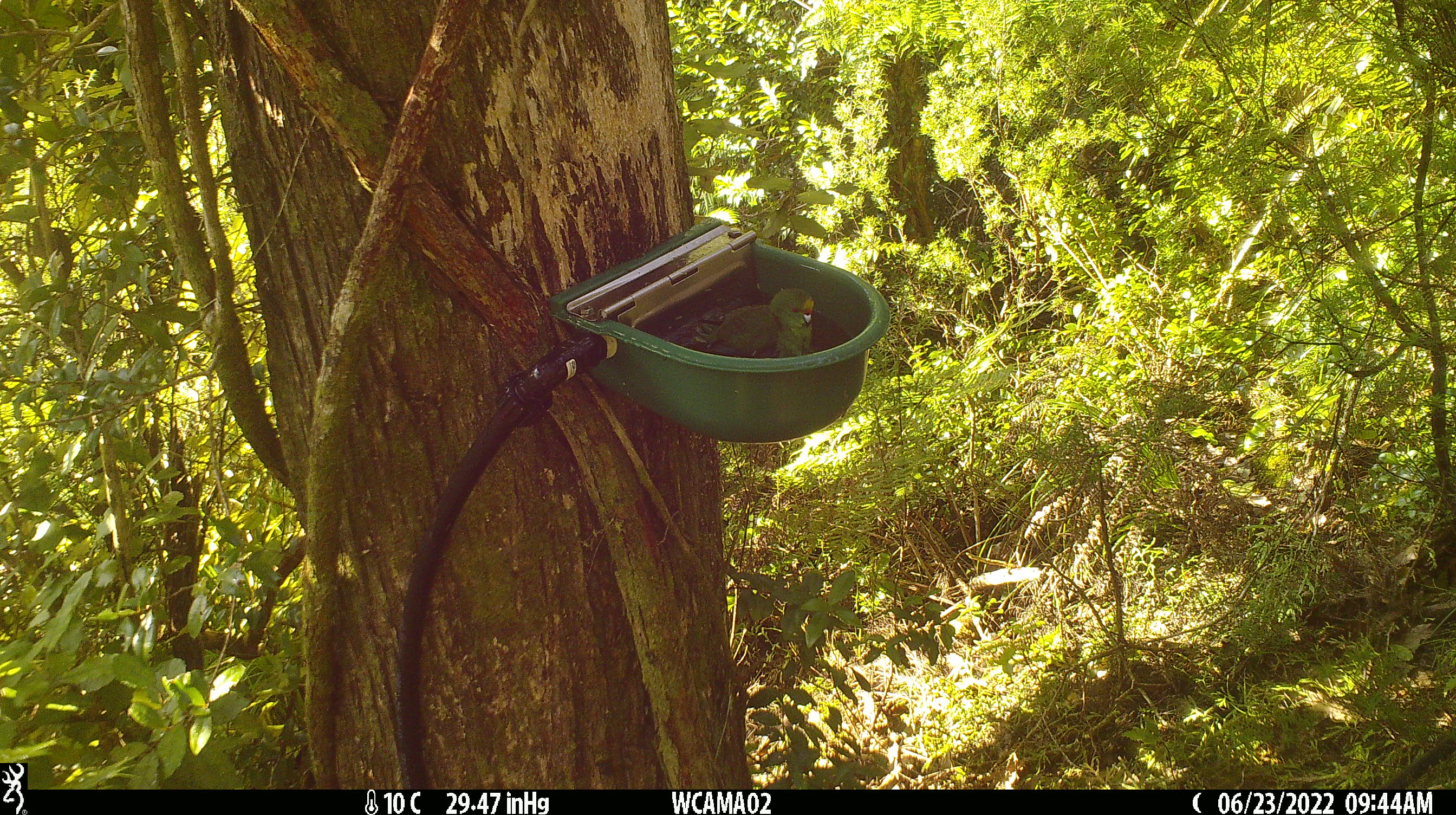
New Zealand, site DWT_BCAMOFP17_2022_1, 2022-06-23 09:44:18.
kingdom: Animalia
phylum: Chordata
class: Aves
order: Psittaciformes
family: Psittaculidae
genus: Cyanoramphus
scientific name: Cyanoramphus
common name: parakeet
Parakeet (Cyanoramphus).